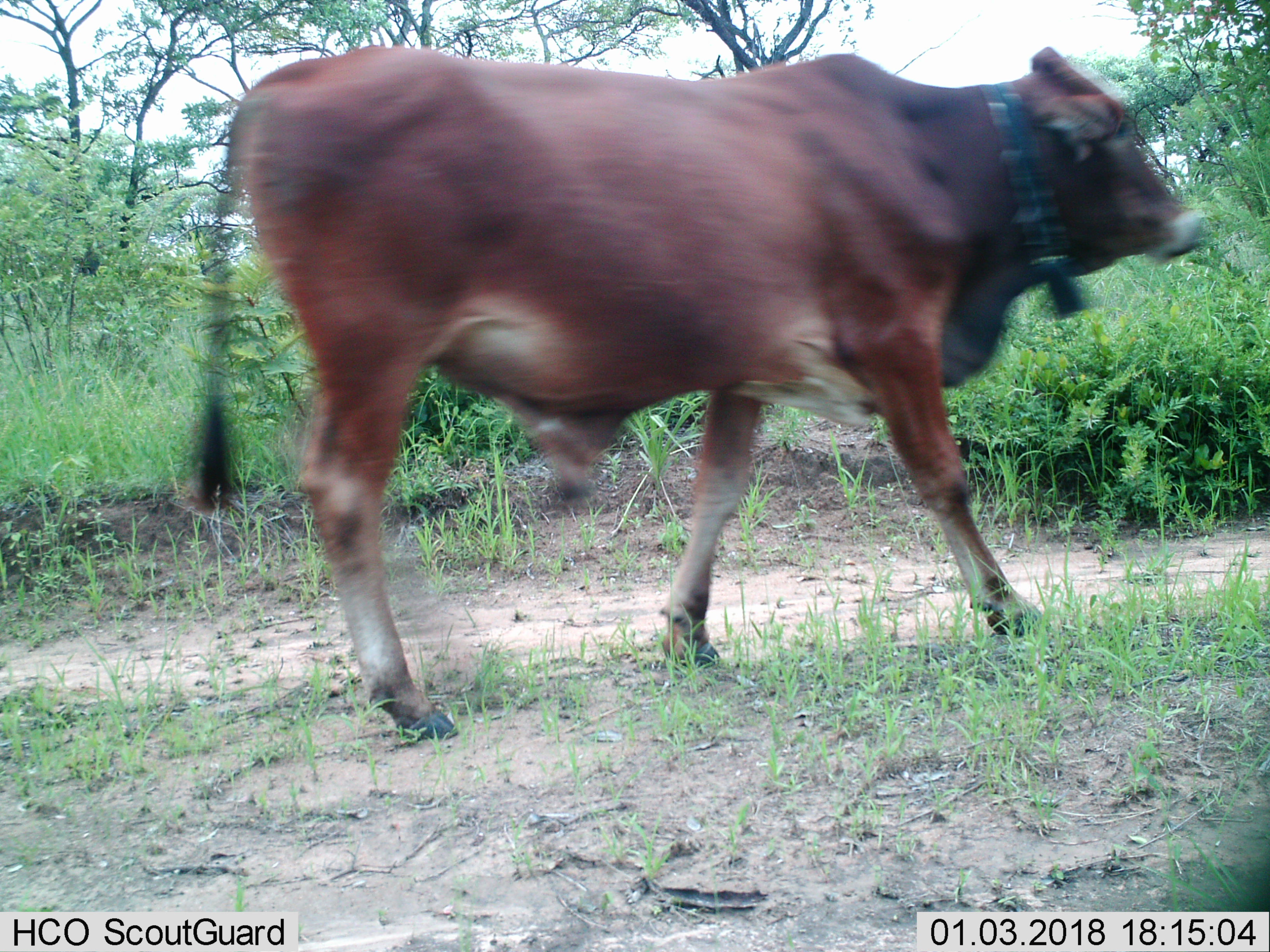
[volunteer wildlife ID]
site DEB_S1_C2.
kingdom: Animalia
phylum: Chordata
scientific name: Vertebrata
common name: domestic animal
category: domesticanimal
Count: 1.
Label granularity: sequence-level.